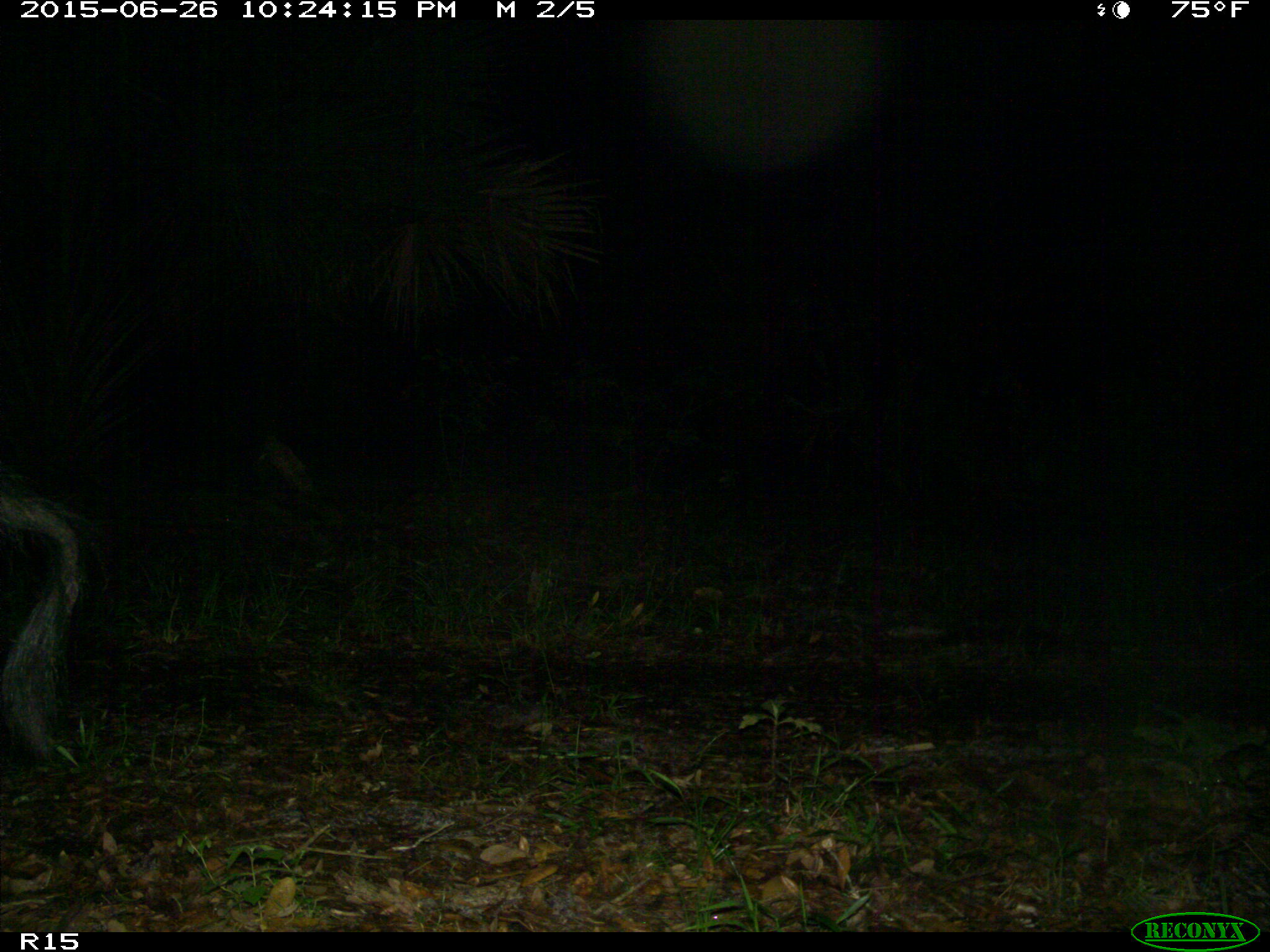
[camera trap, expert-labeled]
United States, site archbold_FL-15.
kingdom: Animalia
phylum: Chordata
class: Mammalia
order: Artiodactyla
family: Suidae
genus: Sus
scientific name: Sus scrofa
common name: wild boar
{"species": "Sus scrofa (wild boar)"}